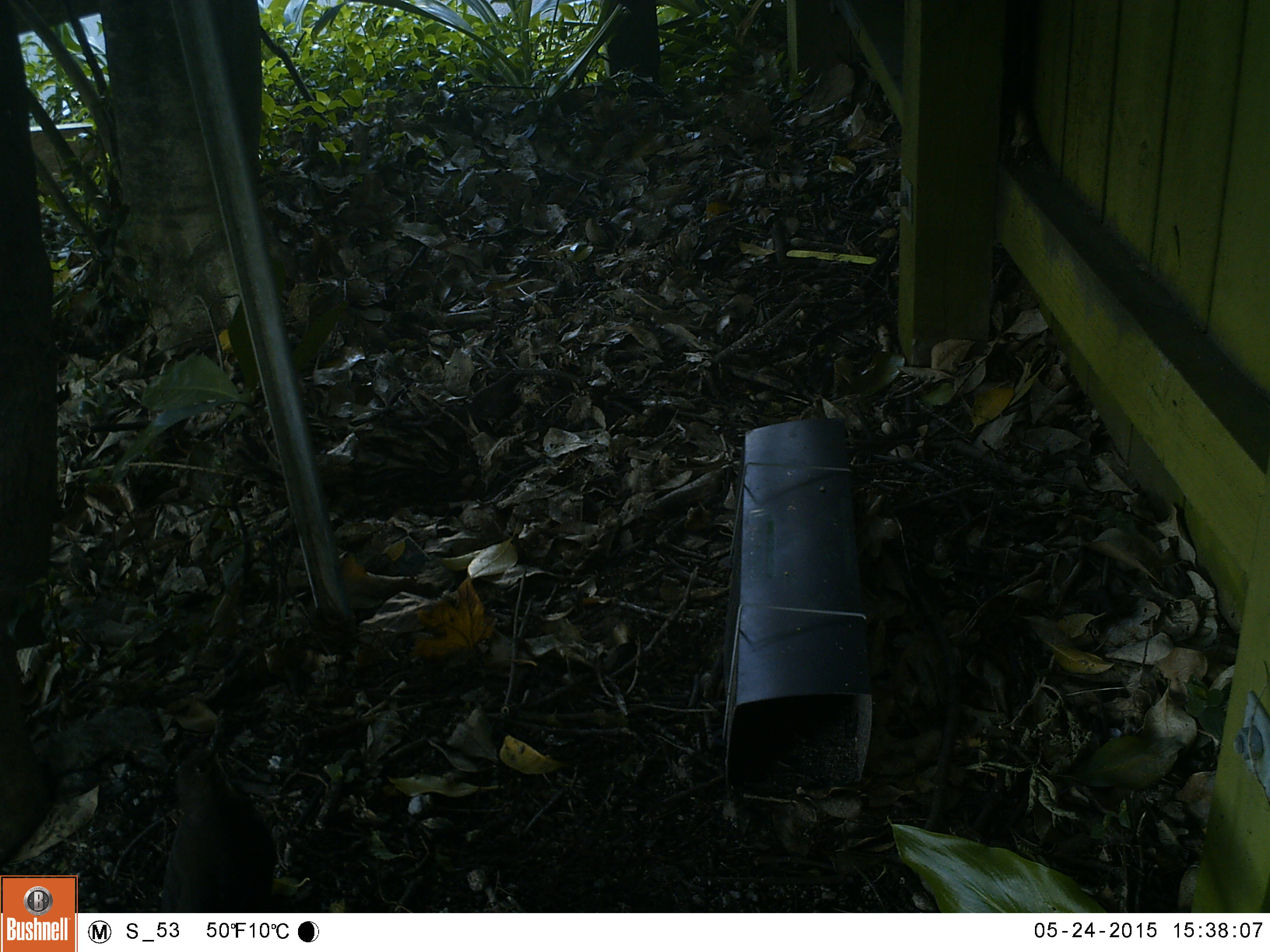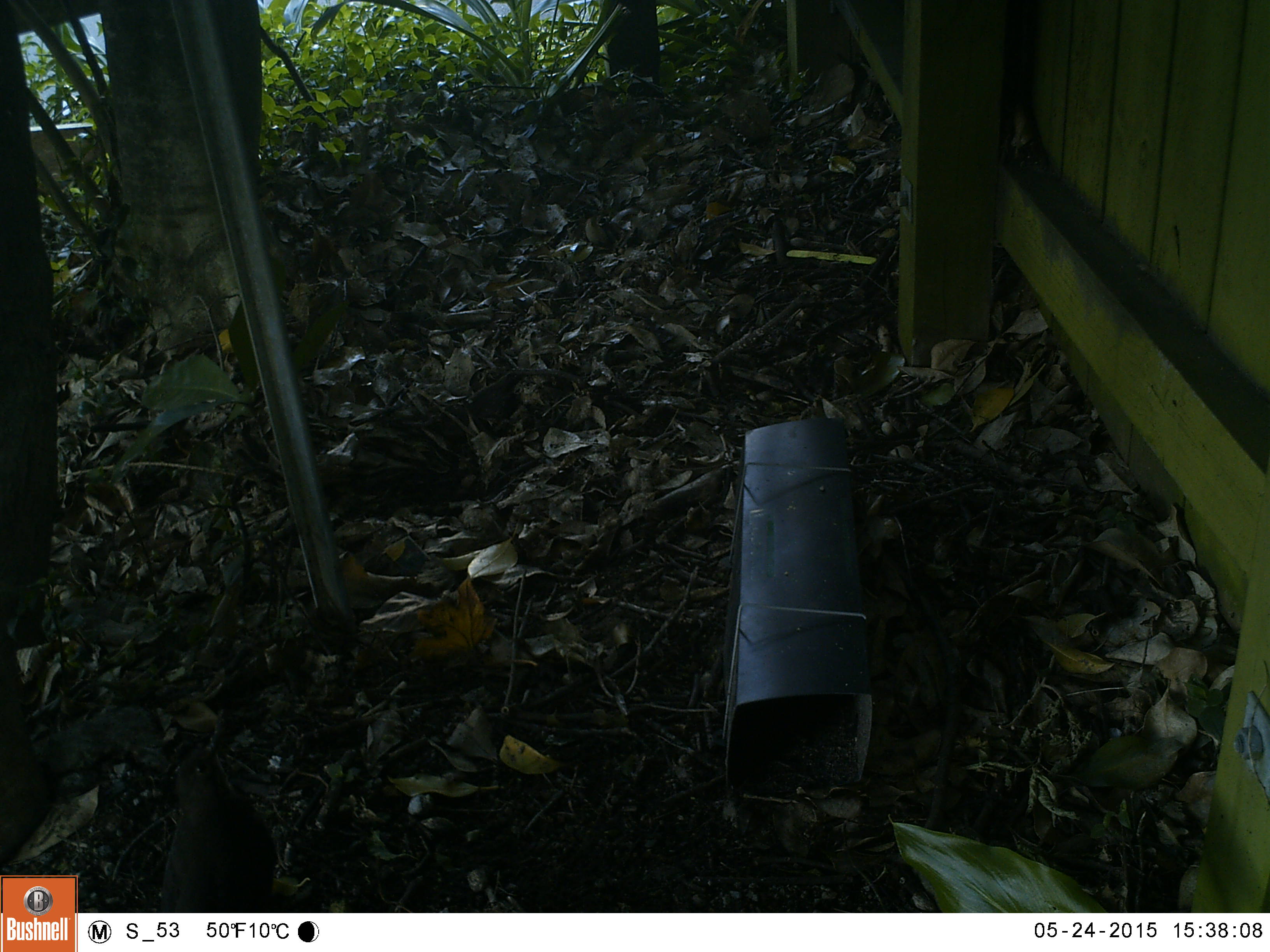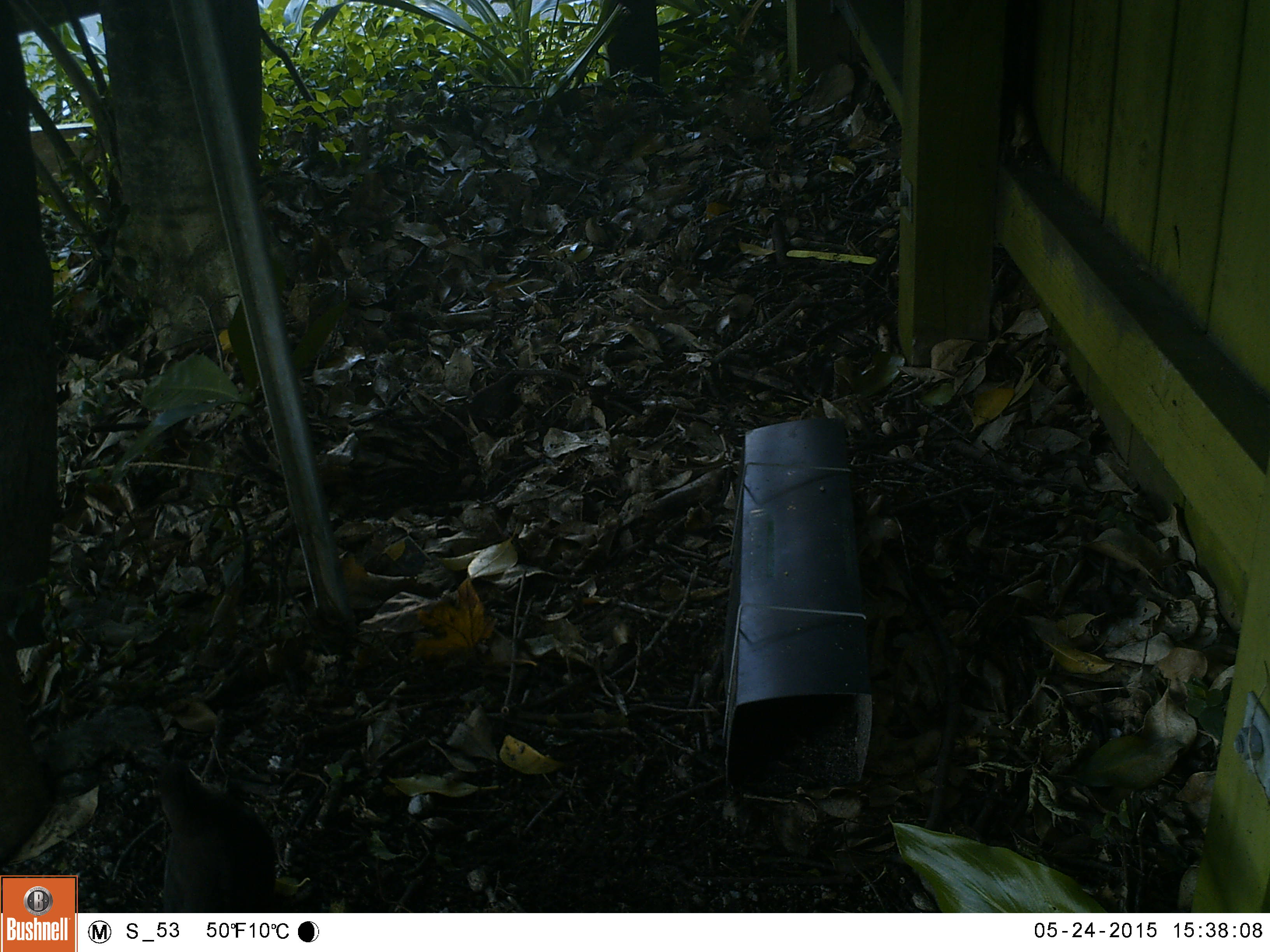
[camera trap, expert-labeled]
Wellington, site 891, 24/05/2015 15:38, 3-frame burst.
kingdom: Animalia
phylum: Chordata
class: Aves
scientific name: Aves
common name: bird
Bird (Aves).